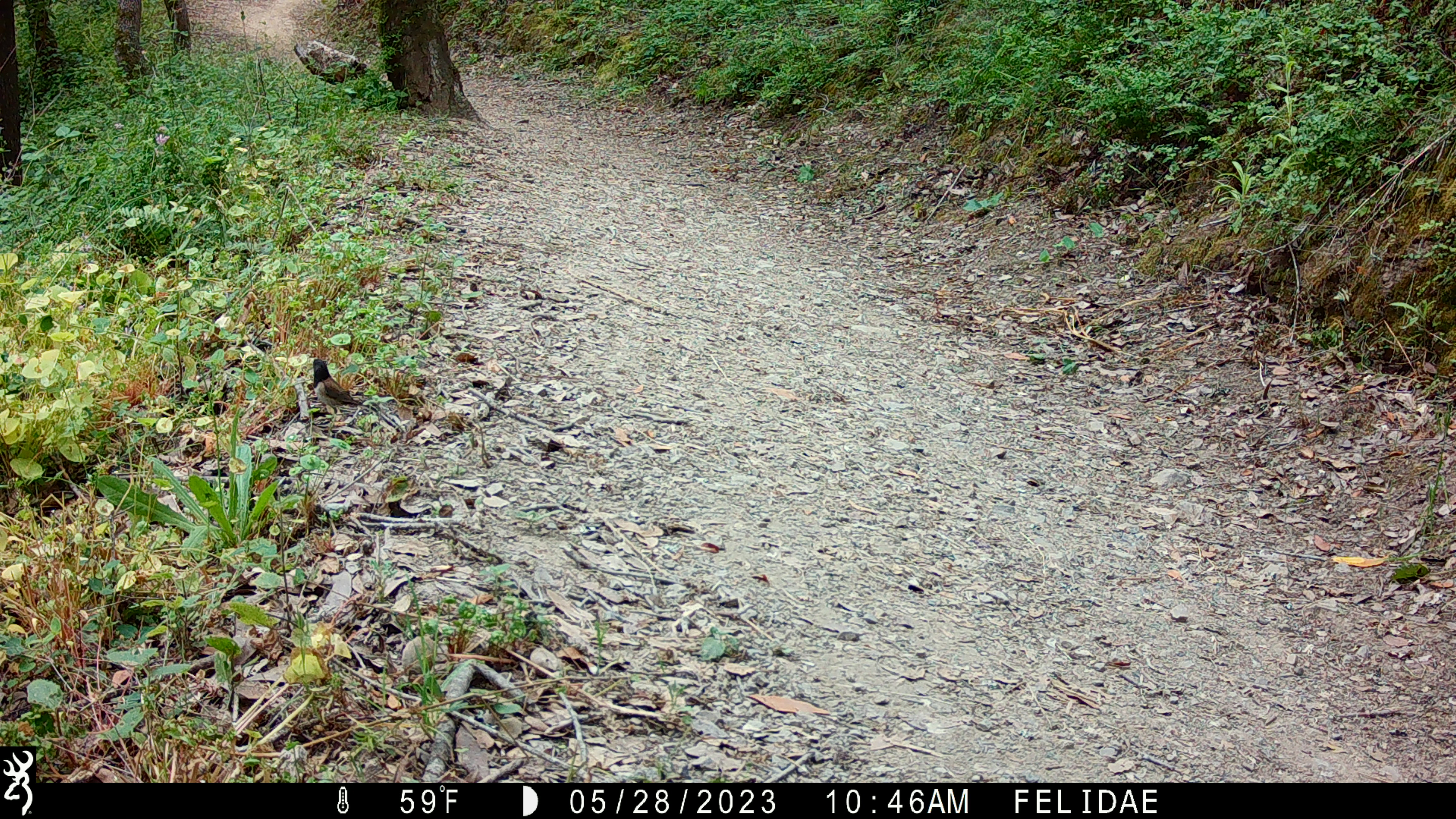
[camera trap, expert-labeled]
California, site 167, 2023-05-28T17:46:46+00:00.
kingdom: Animalia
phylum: Chordata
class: Aves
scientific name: Aves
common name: bird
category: unknown bird